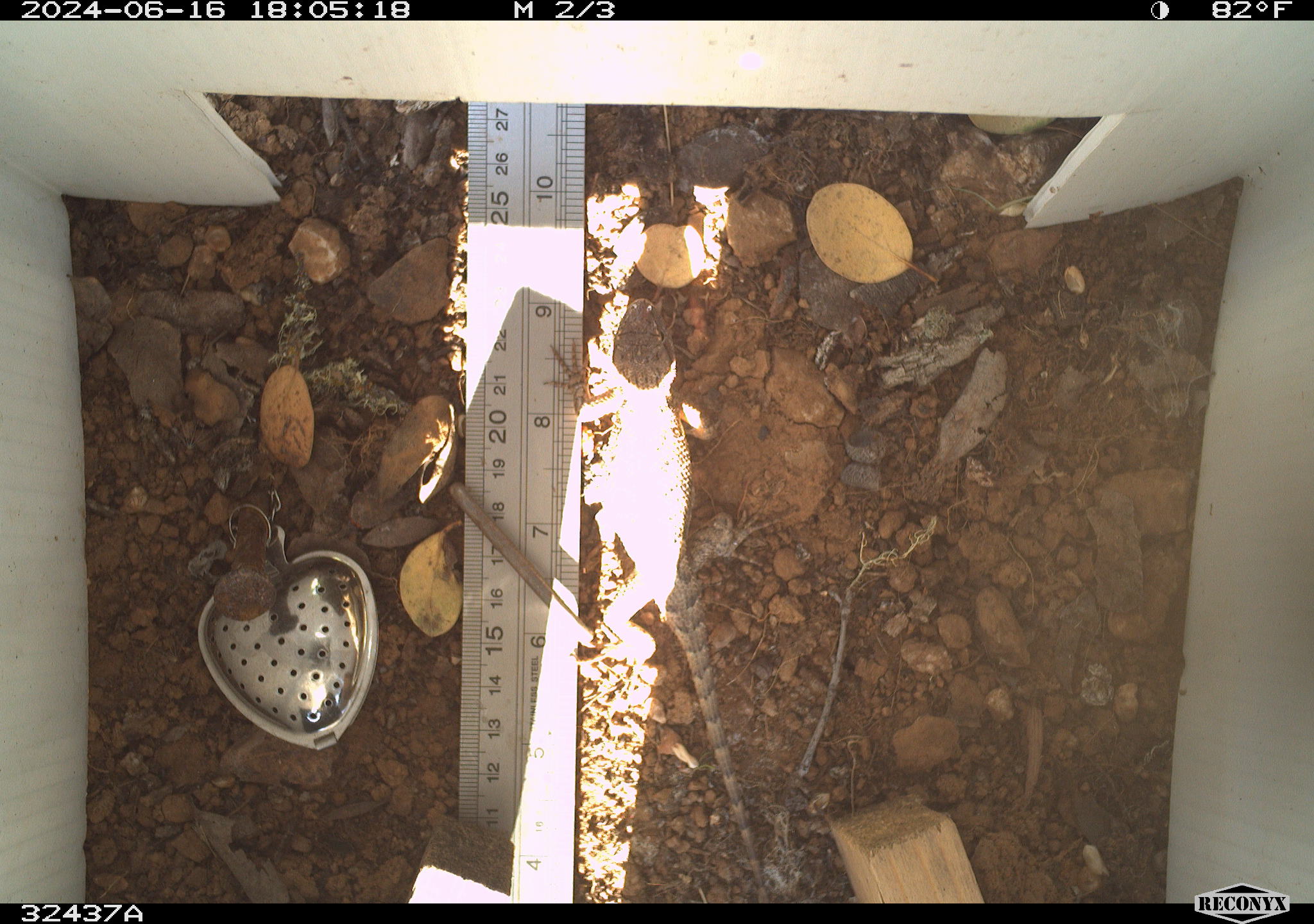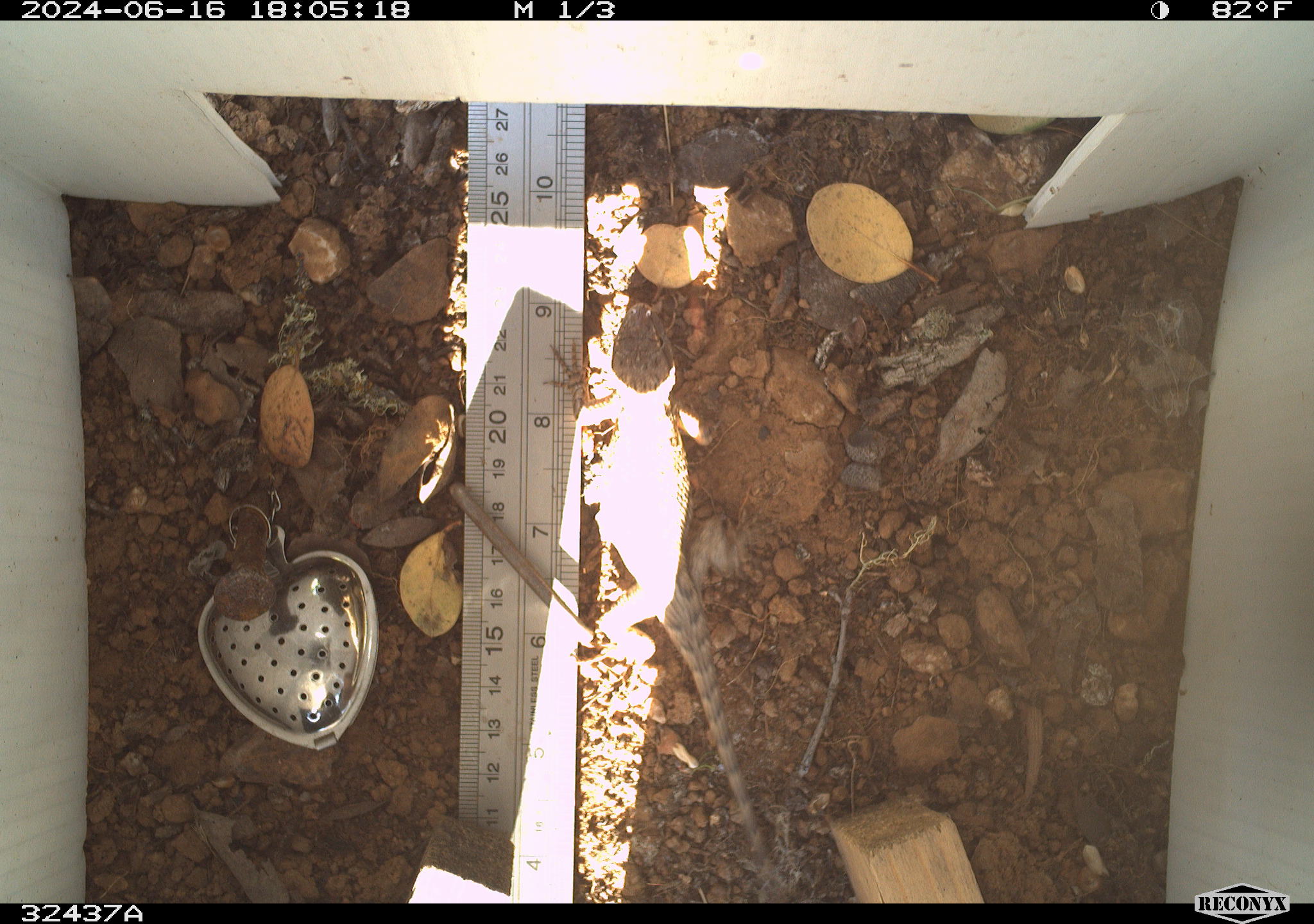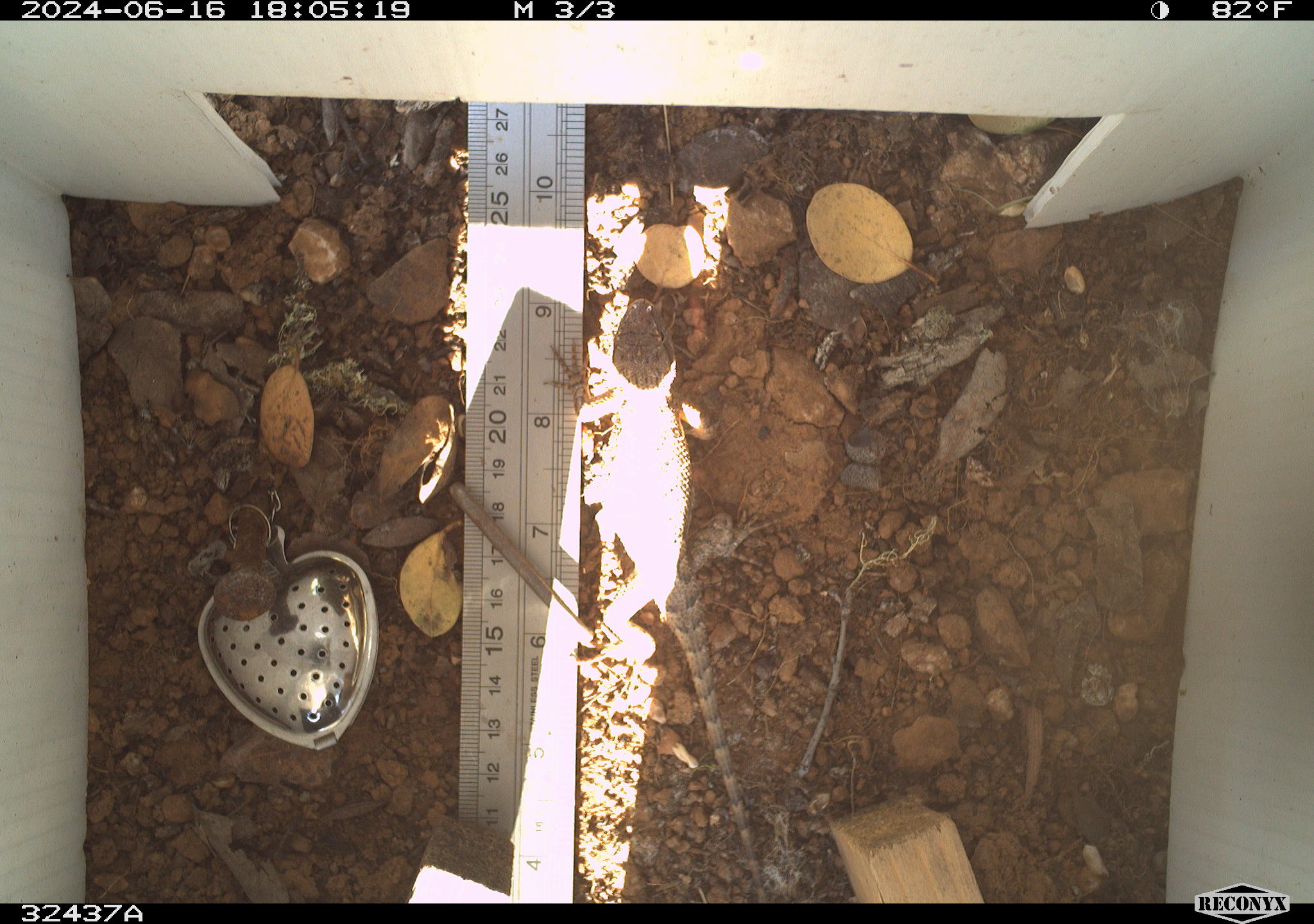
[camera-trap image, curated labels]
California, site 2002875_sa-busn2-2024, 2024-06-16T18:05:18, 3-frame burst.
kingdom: Animalia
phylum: Chordata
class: Reptilia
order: Squamata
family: Phrynosomatidae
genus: Sceloporus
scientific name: Sceloporus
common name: spiny lizards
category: sceloporus species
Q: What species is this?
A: Sceloporus species (spiny lizards) (Sceloporus).